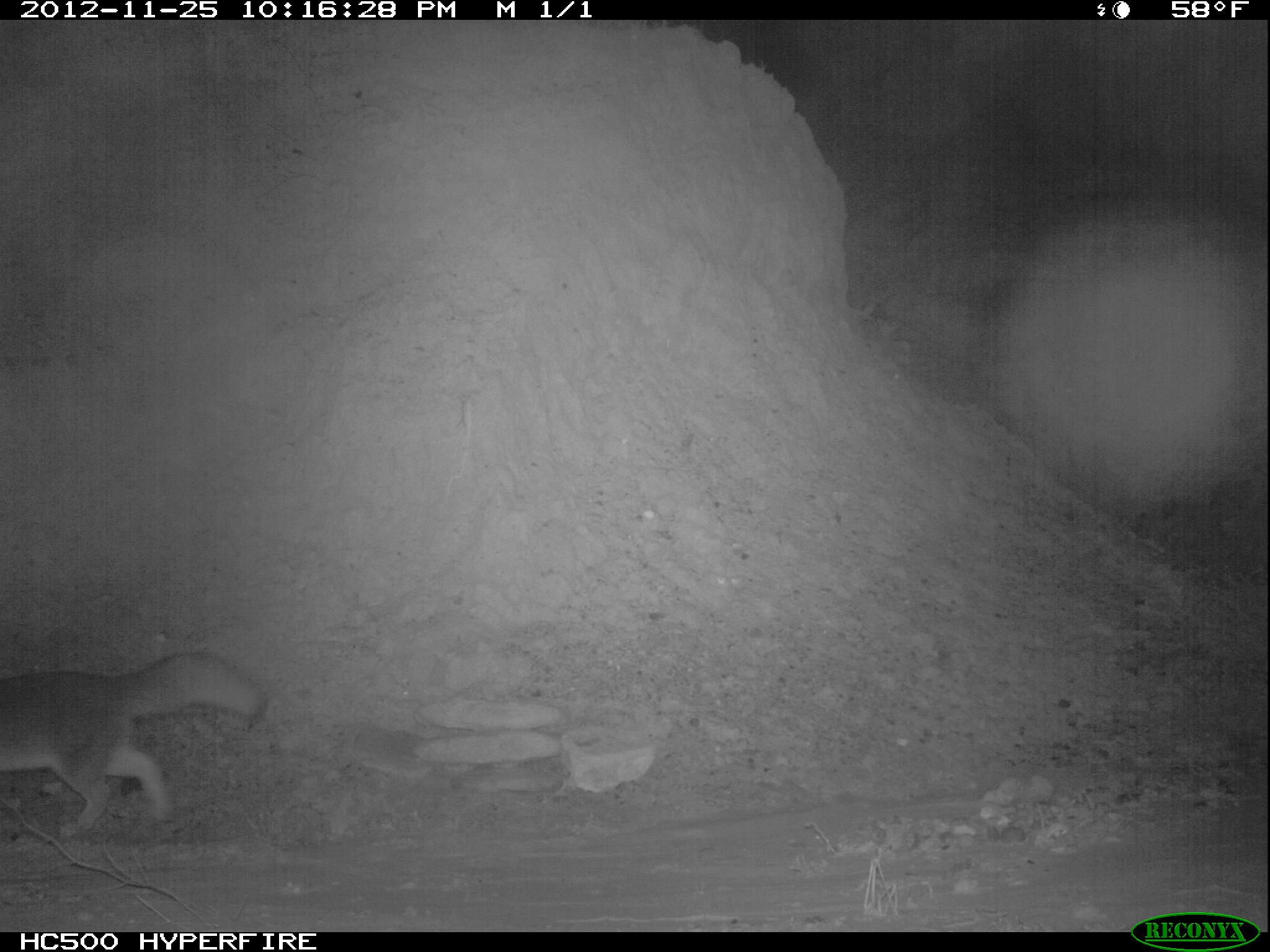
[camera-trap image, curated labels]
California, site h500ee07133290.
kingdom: Animalia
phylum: Chordata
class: Mammalia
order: Carnivora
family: Canidae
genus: Urocyon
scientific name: Urocyon littoralis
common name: island fox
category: fox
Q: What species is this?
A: Fox (island fox) (Urocyon littoralis).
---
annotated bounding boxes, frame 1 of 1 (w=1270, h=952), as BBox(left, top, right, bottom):
fox: BBox(0, 651, 263, 839)